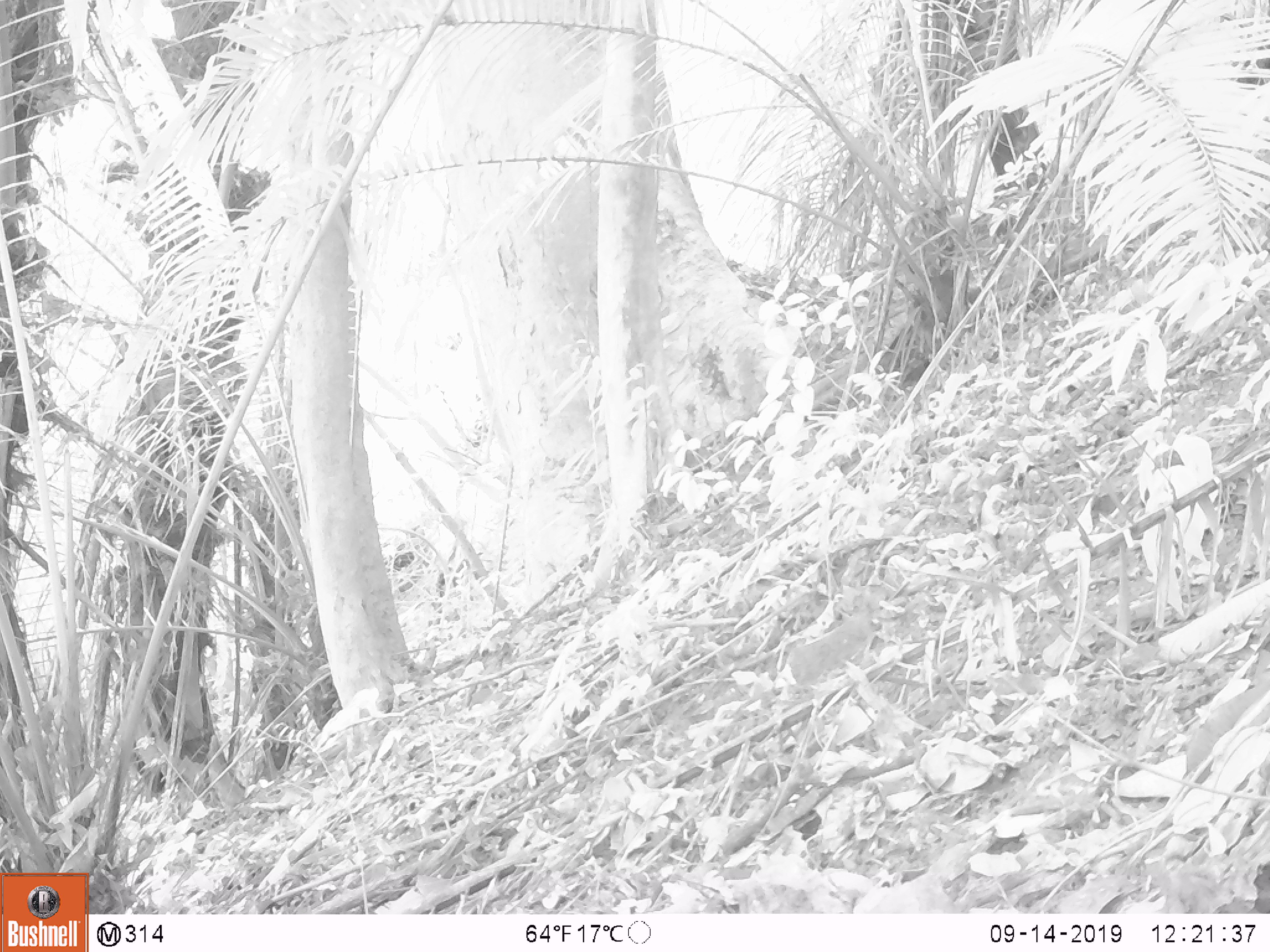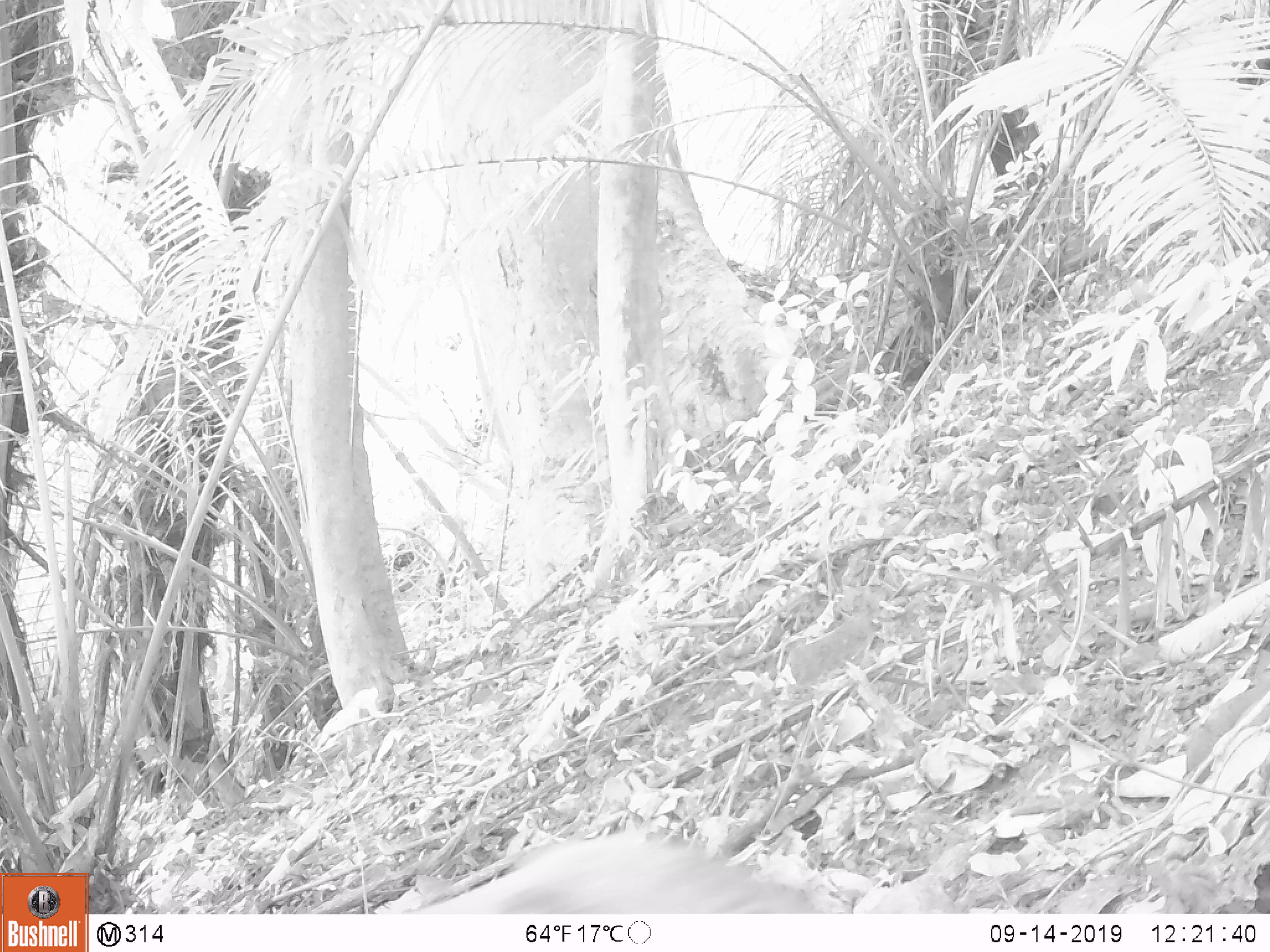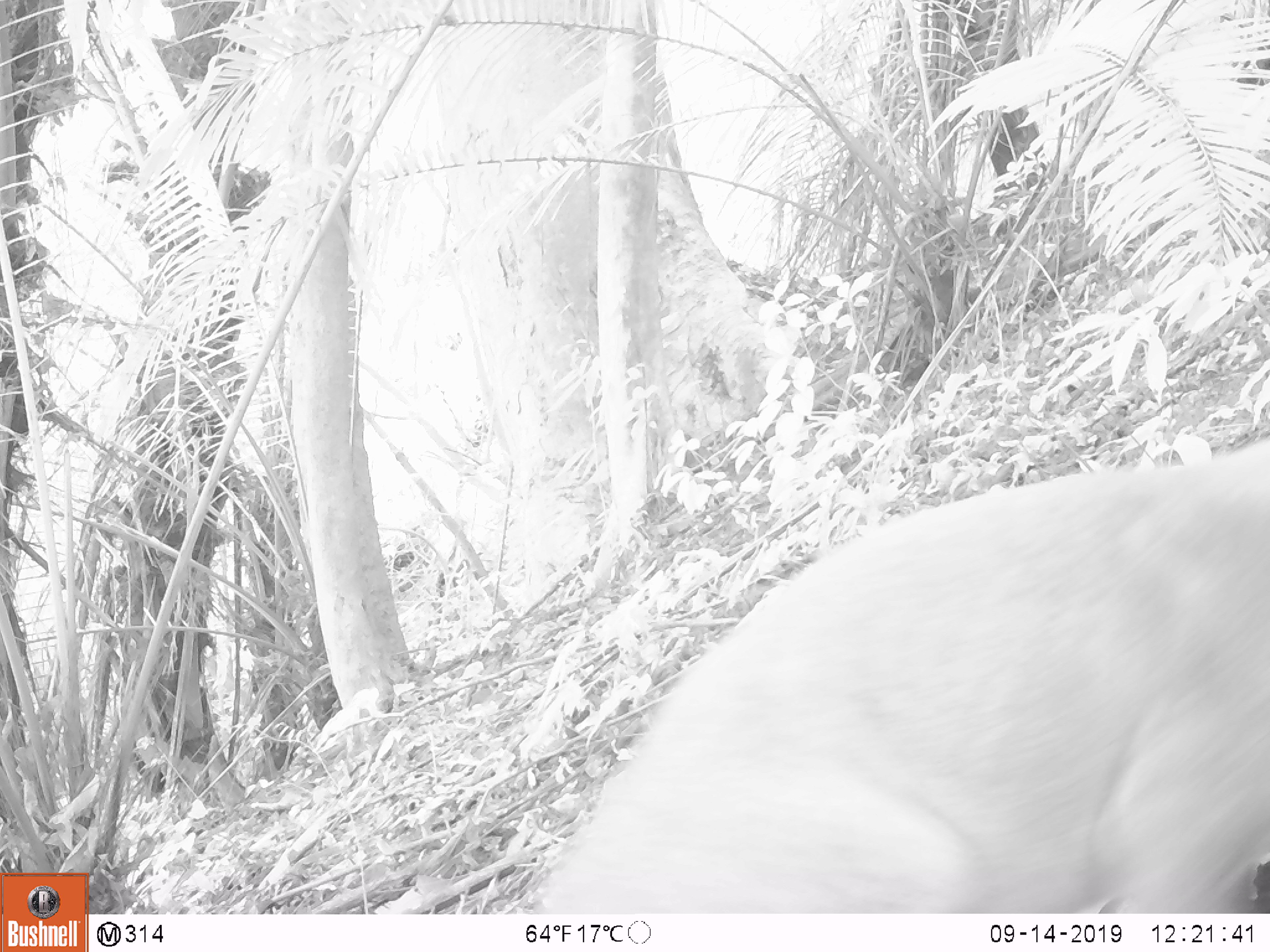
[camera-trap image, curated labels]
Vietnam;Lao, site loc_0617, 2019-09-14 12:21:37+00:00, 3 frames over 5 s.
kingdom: Animalia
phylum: Chordata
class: Mammalia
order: Artiodactyla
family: Suidae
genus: Sus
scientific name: Sus scrofa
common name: eurasian wild pig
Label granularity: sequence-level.